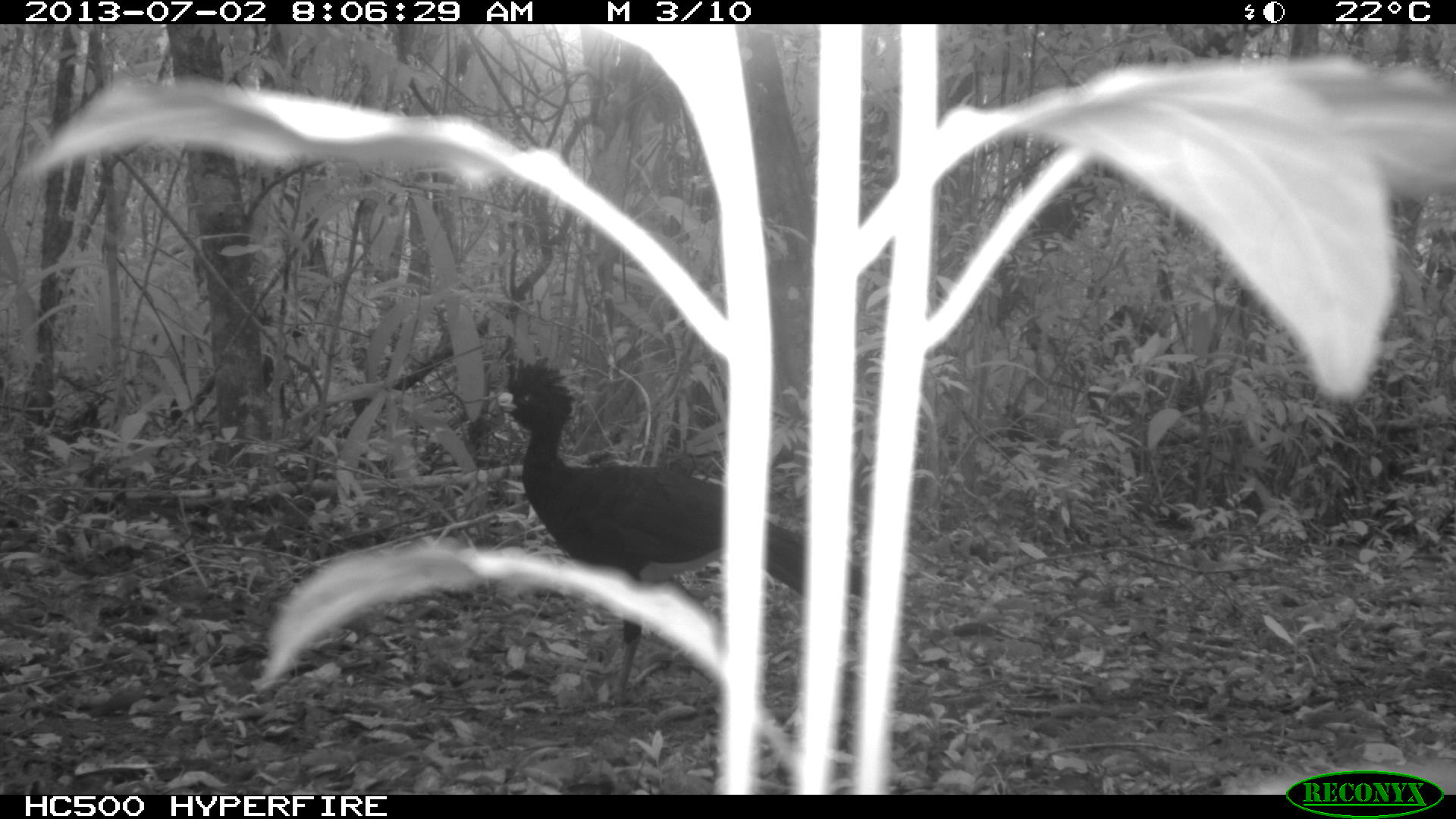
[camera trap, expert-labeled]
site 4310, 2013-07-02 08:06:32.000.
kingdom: Animalia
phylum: Chordata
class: Aves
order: Galliformes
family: Cracidae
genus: Crax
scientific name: Crax rubra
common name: great curassow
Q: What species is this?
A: Crax rubra (great curassow).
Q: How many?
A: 2.